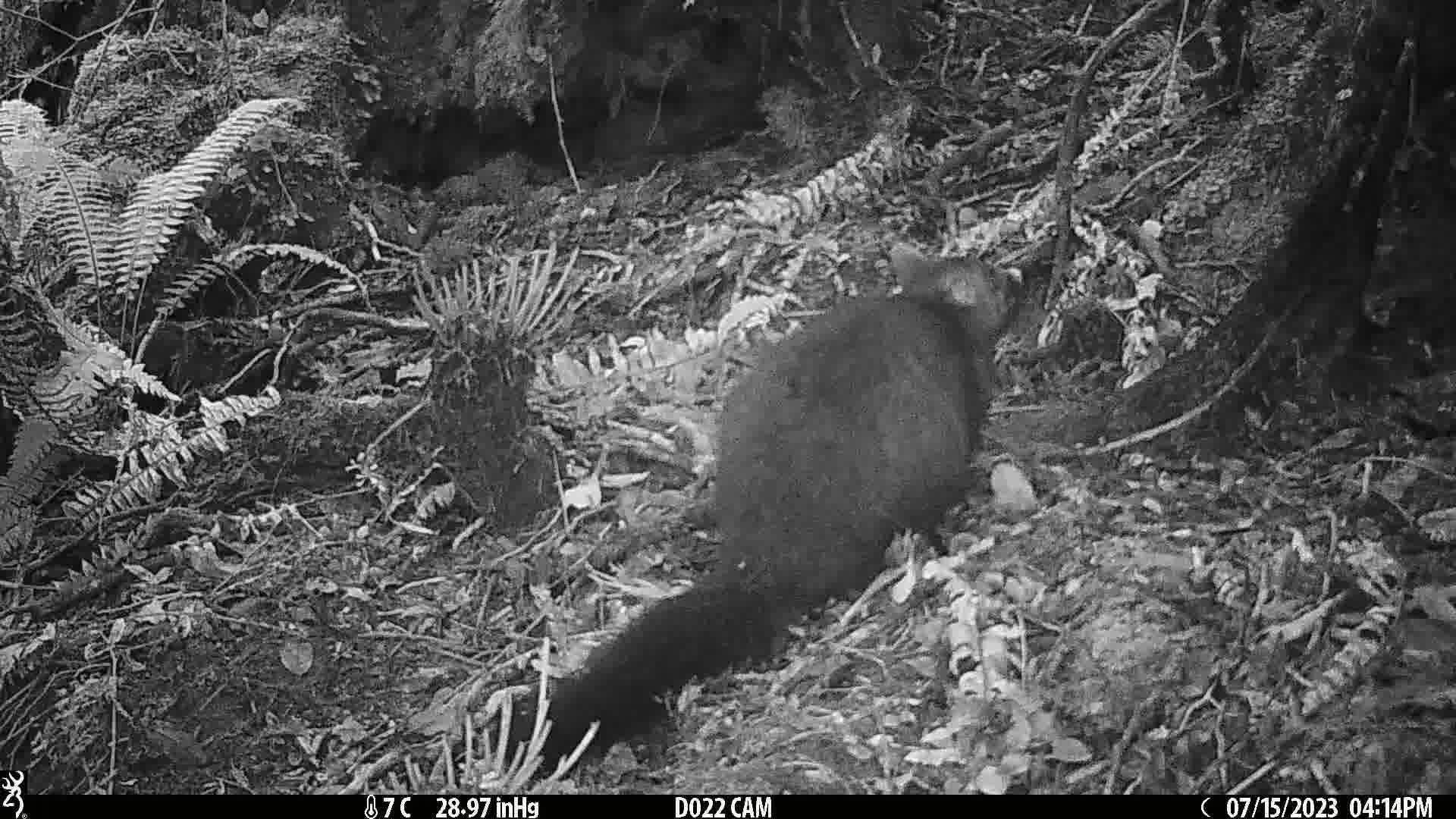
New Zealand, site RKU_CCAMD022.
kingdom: Animalia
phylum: Chordata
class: Mammalia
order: Diprotodontia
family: Phalangeridae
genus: Trichosurus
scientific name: Trichosurus vulpecula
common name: common brushtail possum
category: possum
Possum (common brushtail possum) (Trichosurus vulpecula).